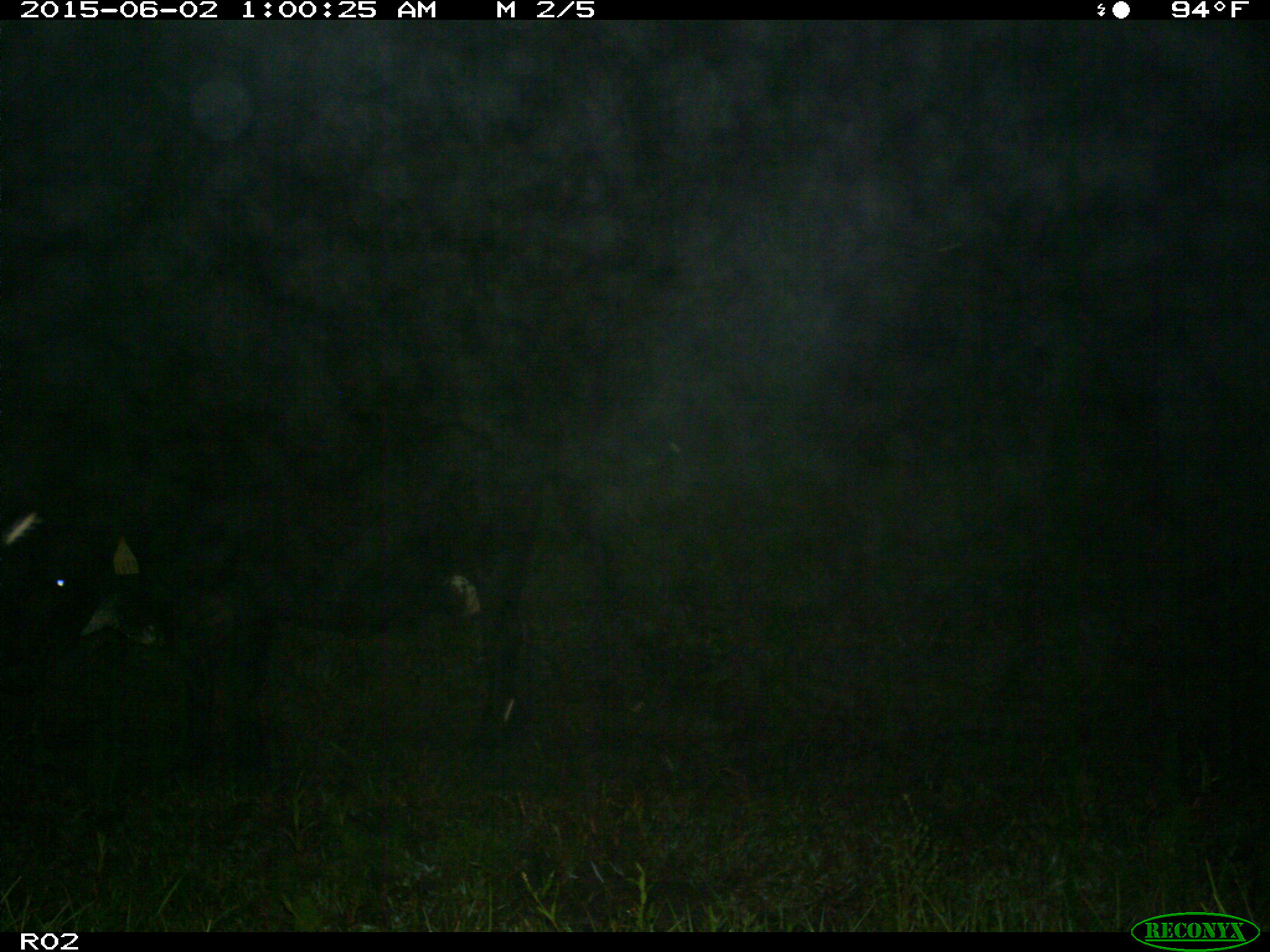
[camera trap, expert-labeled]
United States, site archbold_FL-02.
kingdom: Animalia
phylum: Chordata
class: Mammalia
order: Artiodactyla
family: Bovidae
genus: Bos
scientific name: Bos taurus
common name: domestic cow